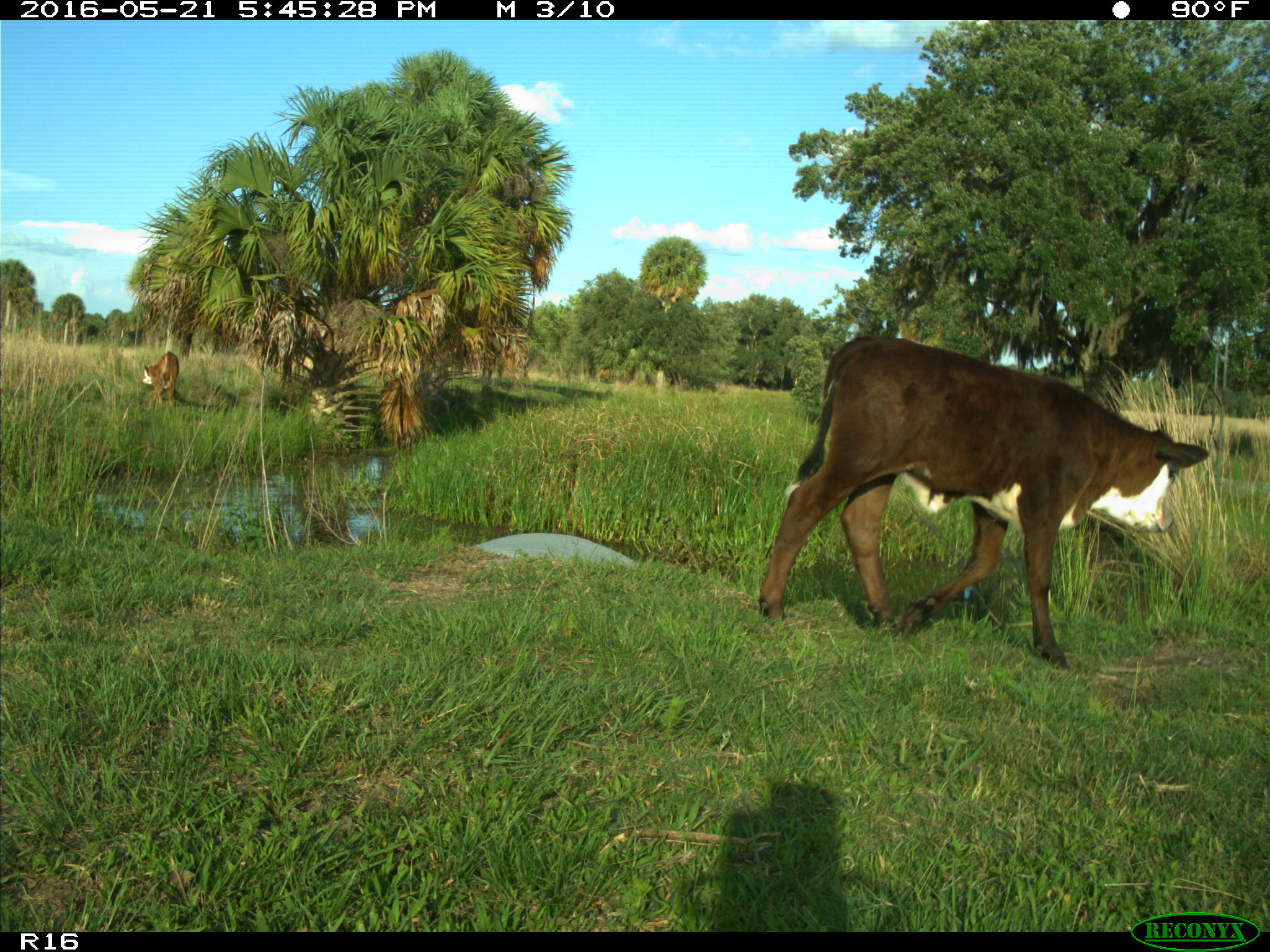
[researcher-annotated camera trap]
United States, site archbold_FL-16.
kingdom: Animalia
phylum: Chordata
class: Mammalia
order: Artiodactyla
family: Bovidae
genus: Bos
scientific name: Bos taurus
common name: domestic cow